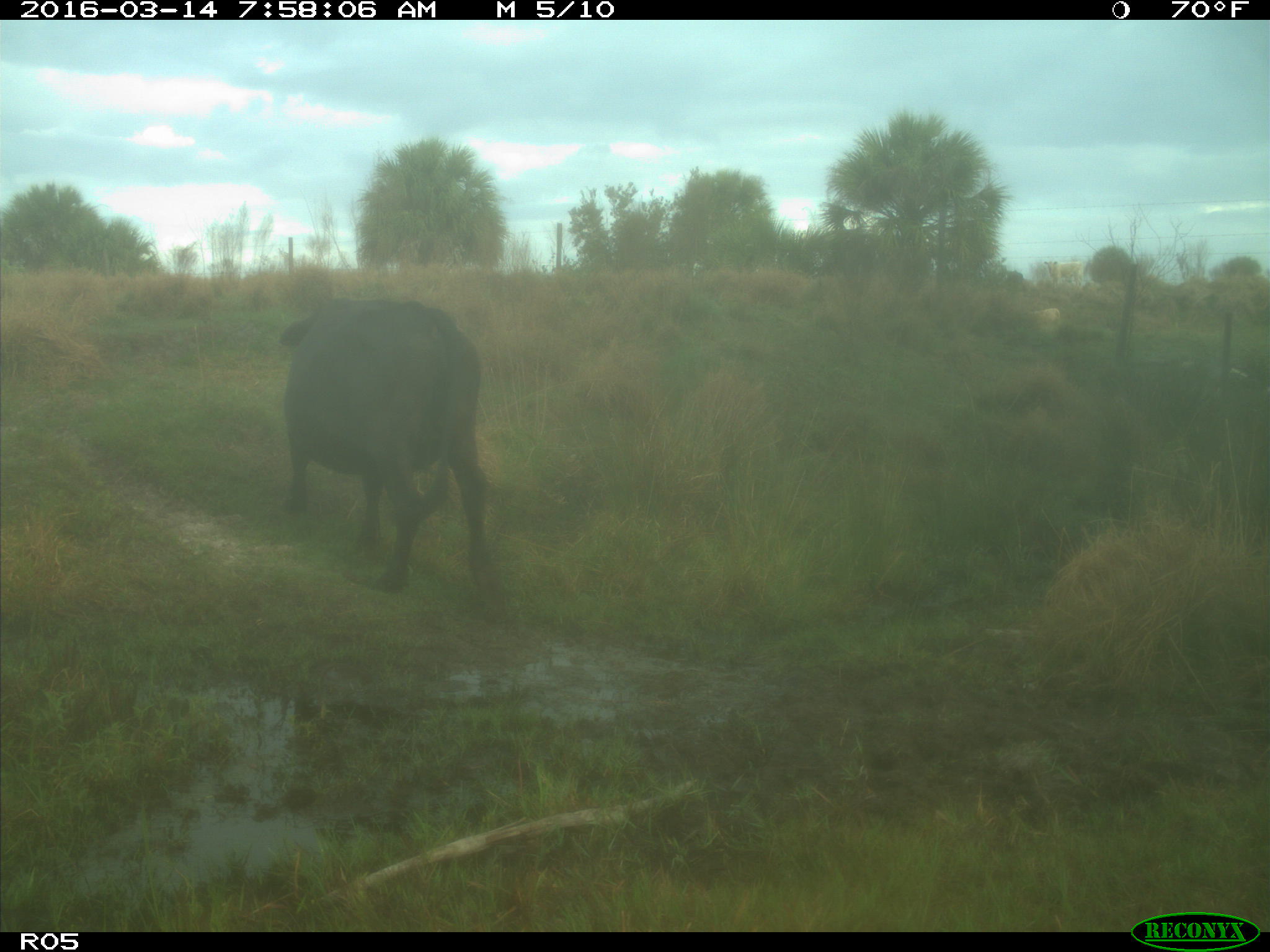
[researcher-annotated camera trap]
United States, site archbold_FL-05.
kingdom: Animalia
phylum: Chordata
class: Mammalia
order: Artiodactyla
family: Bovidae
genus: Bos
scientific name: Bos taurus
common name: domestic cow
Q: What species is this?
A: Bos taurus (domestic cow).